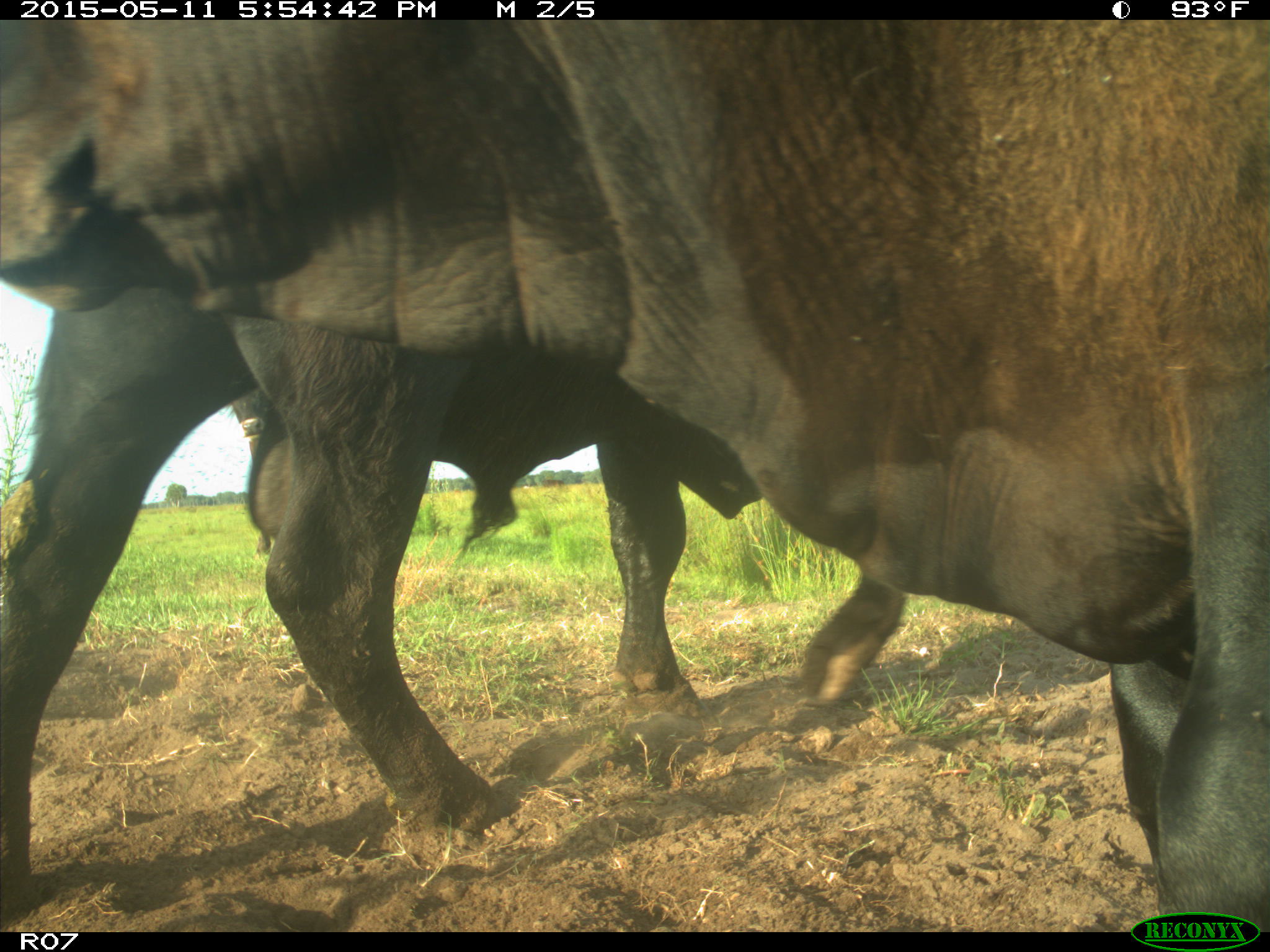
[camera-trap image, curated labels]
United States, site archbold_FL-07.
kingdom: Animalia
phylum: Chordata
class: Mammalia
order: Artiodactyla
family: Bovidae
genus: Bos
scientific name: Bos taurus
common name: domestic cow